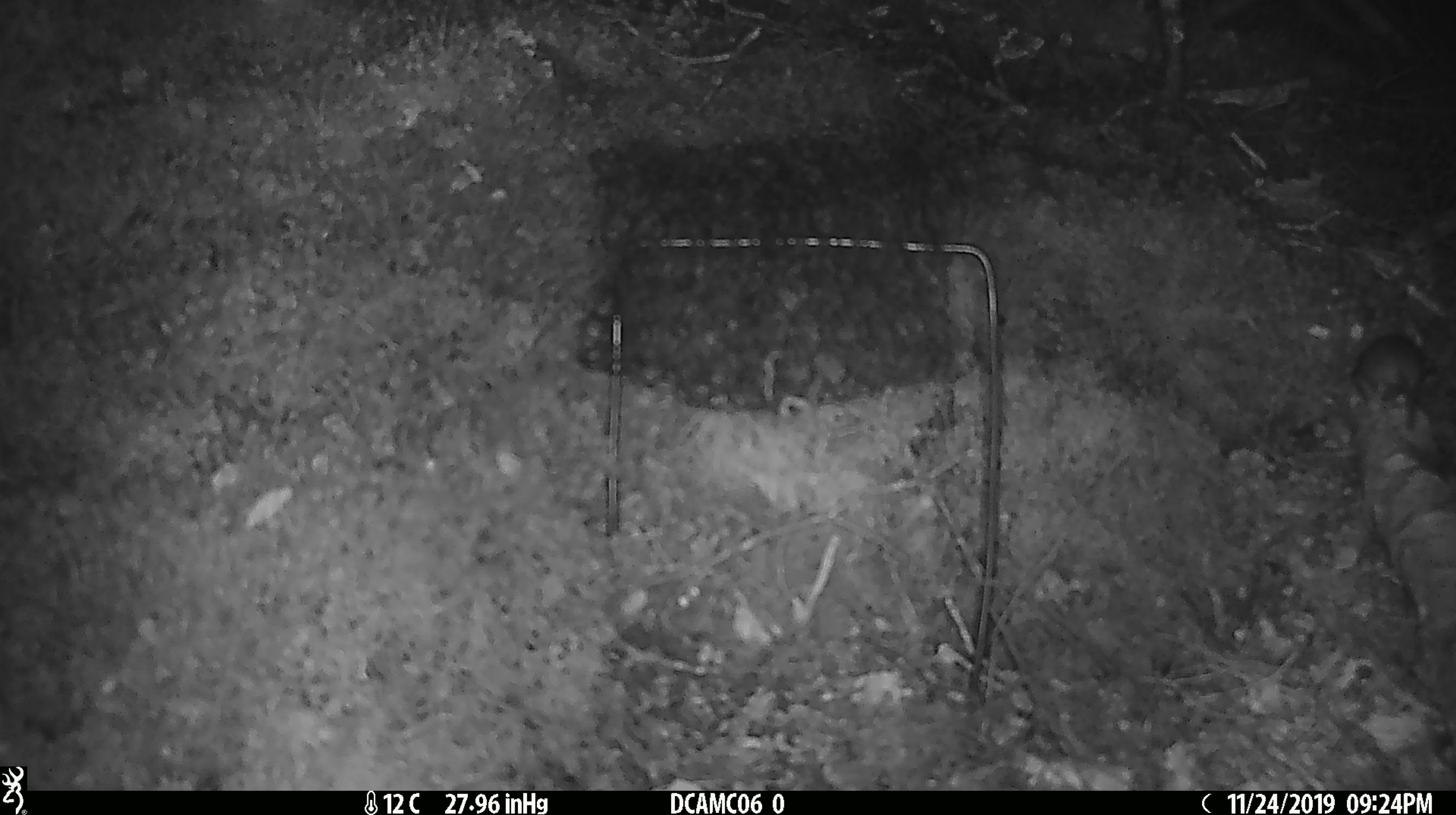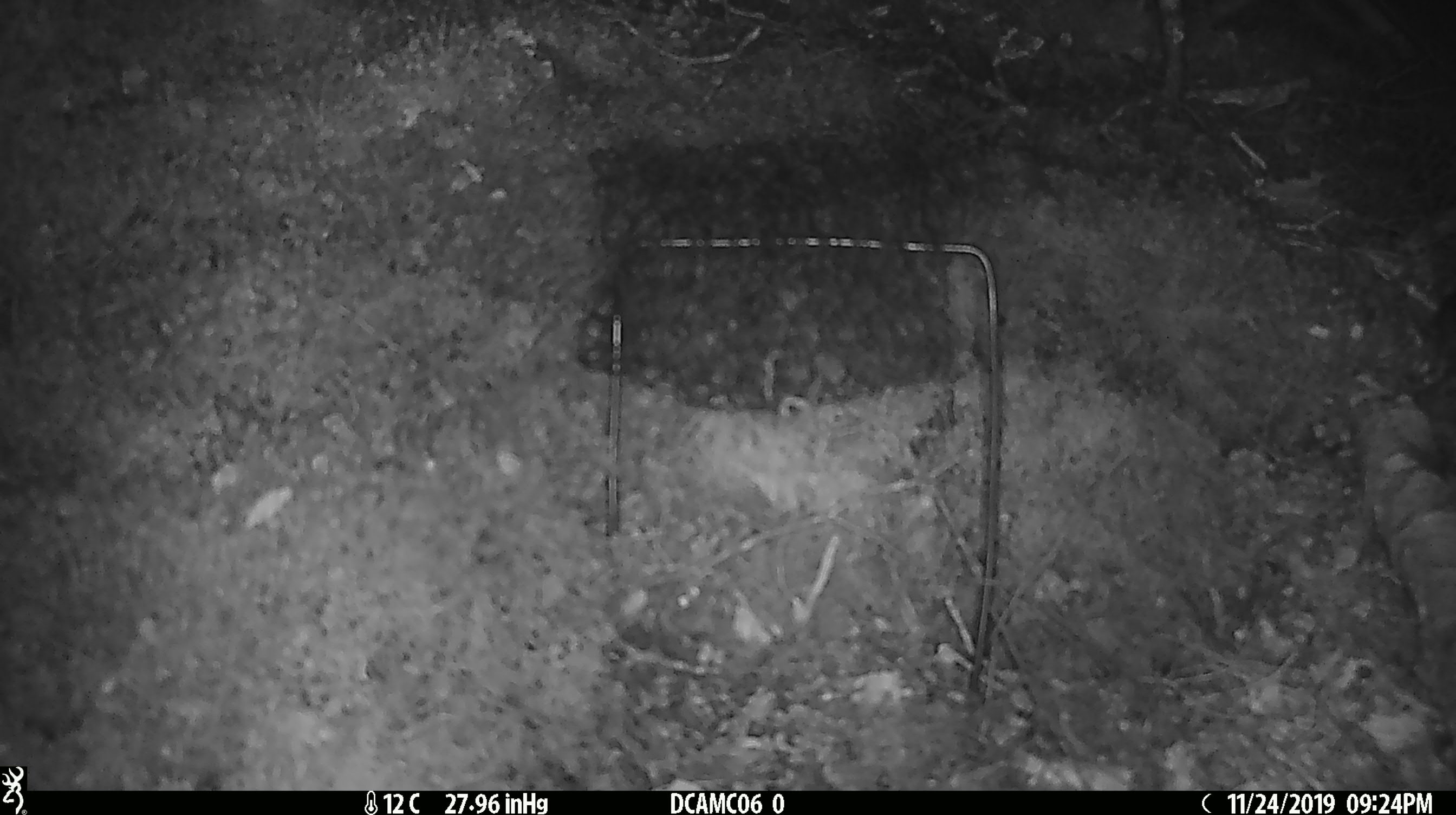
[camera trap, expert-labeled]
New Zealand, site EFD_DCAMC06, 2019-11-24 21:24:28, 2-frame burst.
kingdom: Animalia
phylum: Chordata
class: Mammalia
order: Rodentia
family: Muridae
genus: Mus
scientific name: Mus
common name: mouse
Mouse (Mus).